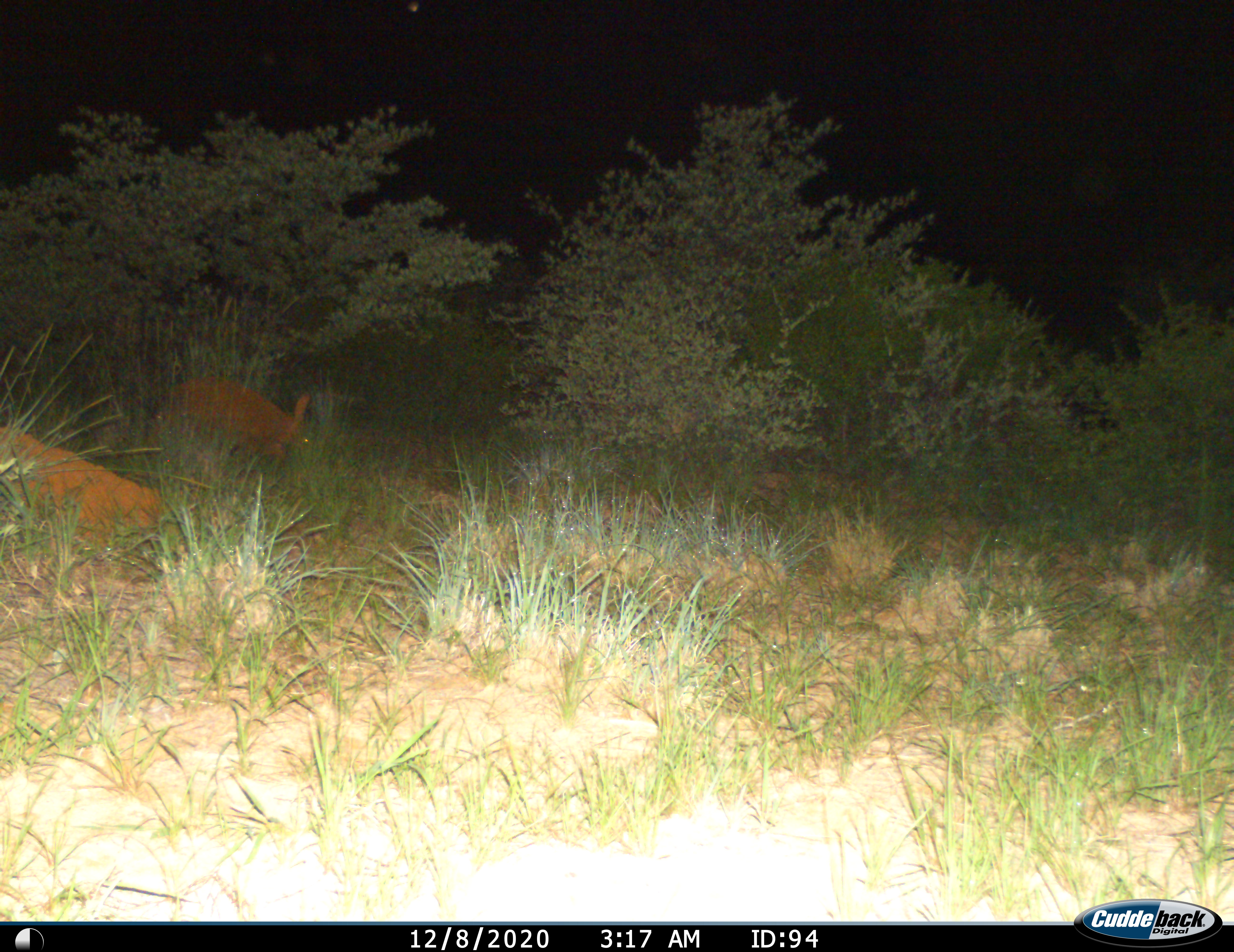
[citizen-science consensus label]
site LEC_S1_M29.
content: unidentified animal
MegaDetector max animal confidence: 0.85